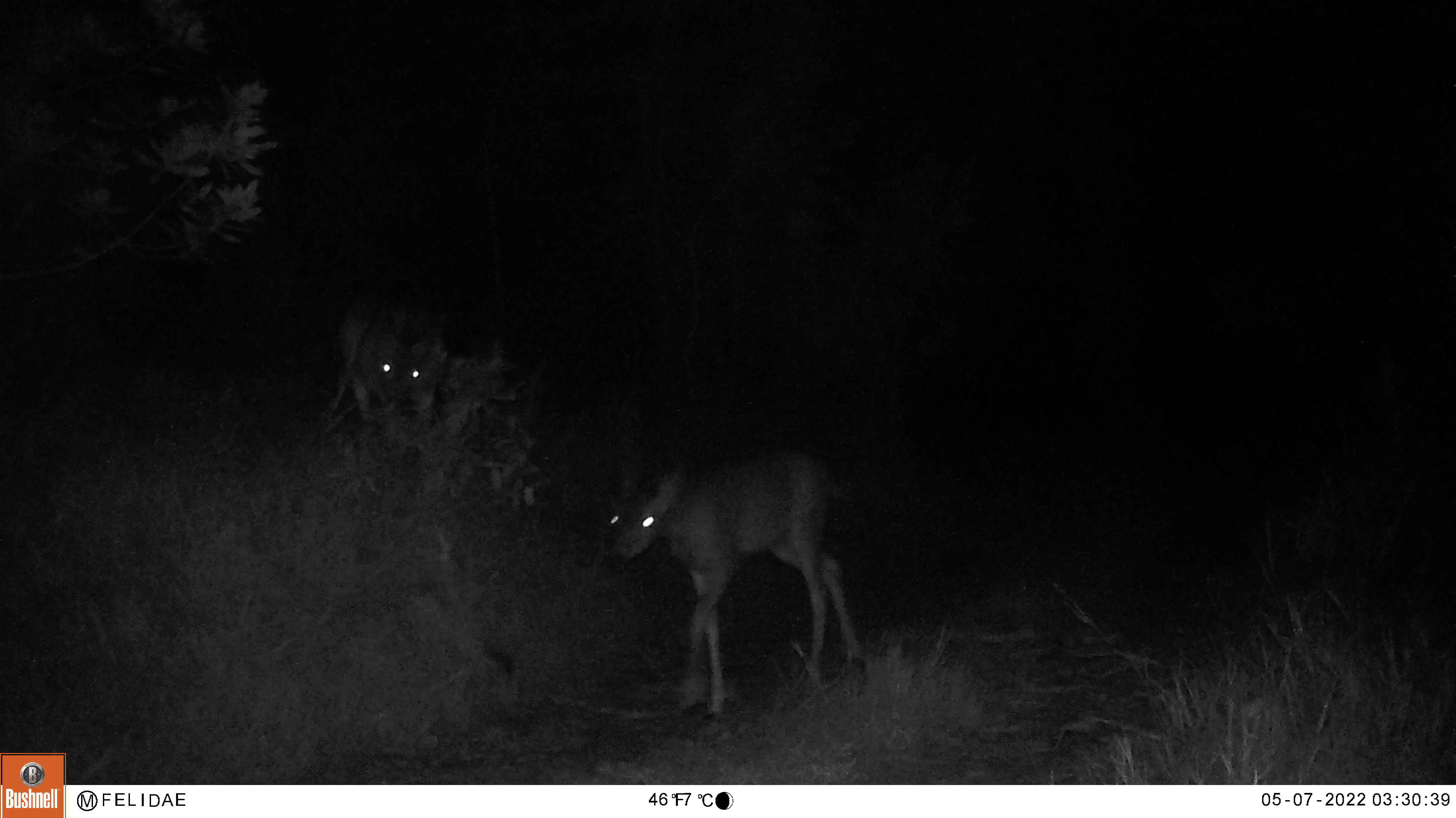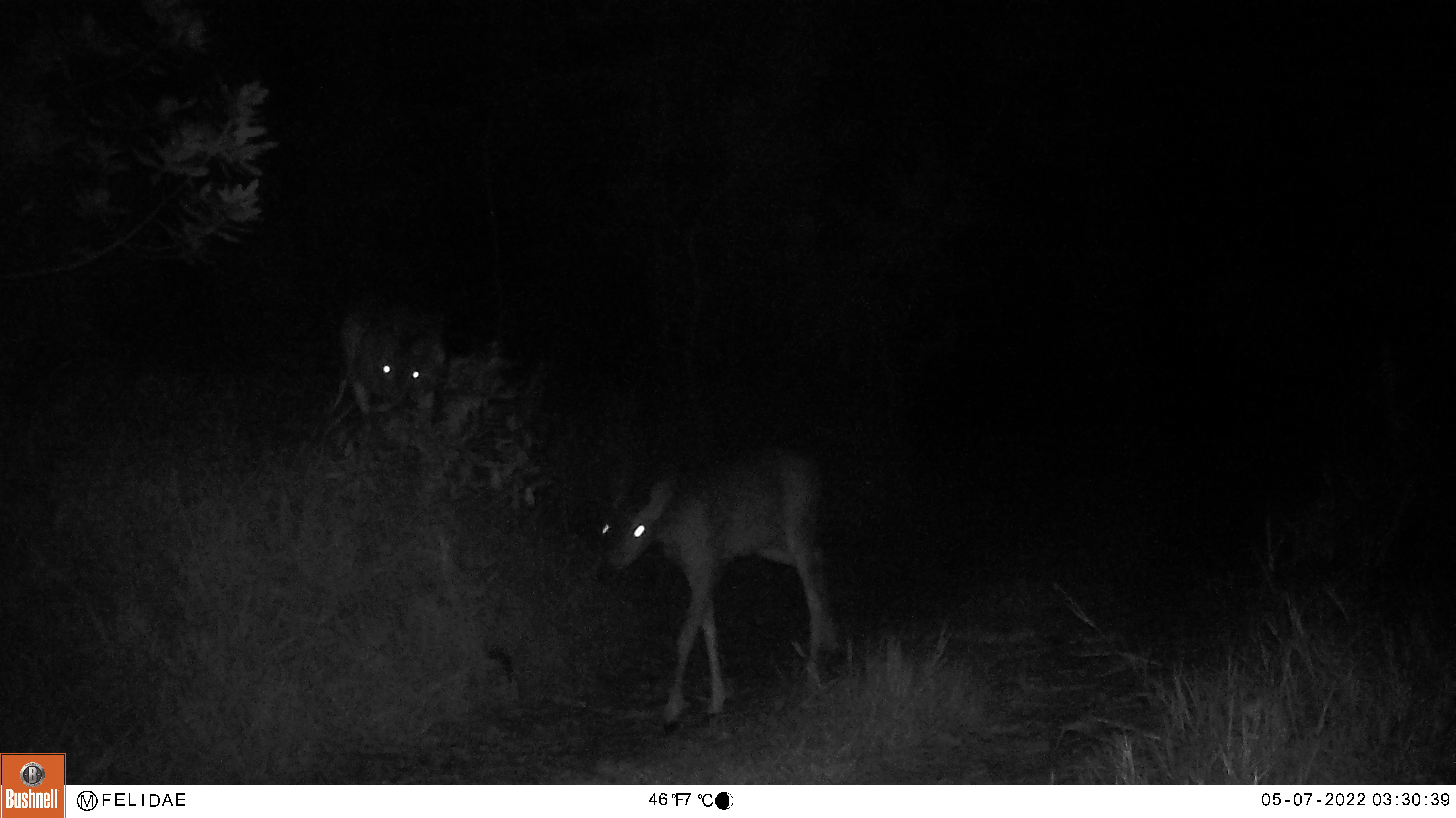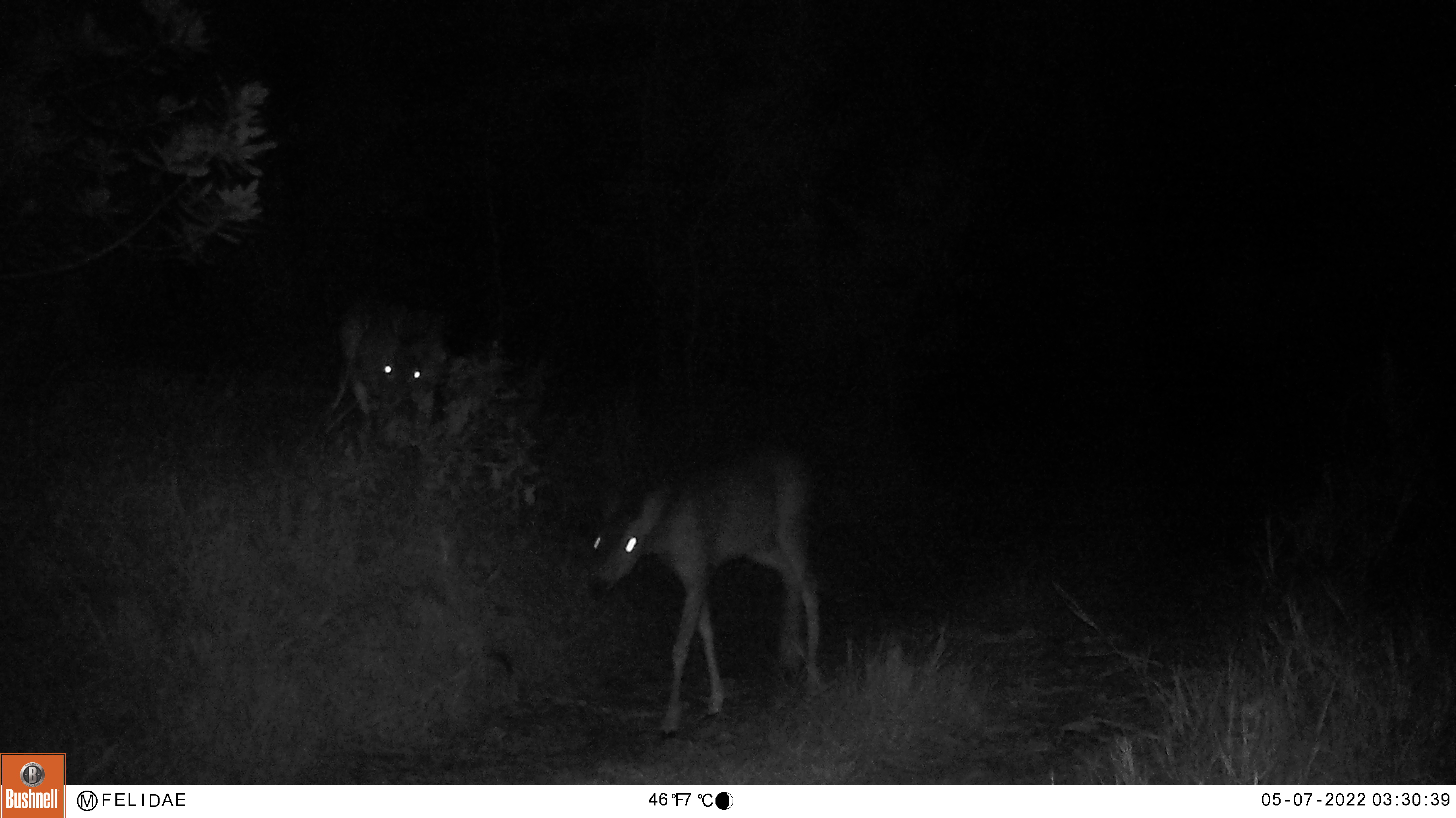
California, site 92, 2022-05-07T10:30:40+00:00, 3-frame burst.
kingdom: Animalia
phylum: Chordata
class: Mammalia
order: Artiodactyla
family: Cervidae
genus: Odocoileus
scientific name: Odocoileus hemionus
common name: mule deer